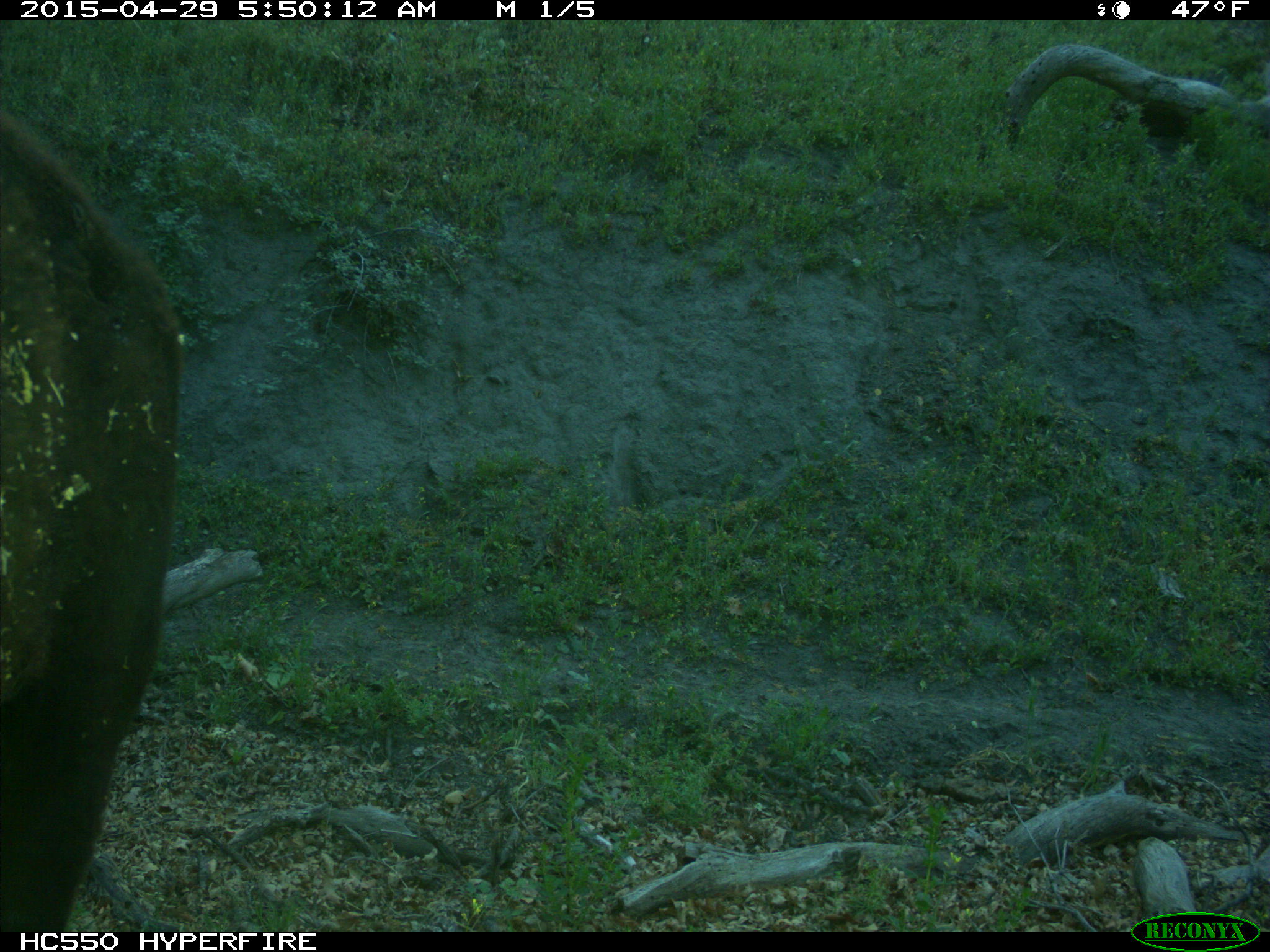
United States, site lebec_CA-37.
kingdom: Animalia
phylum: Chordata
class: Mammalia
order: Artiodactyla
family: Bovidae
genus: Bos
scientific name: Bos taurus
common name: domestic cow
Bos taurus (domestic cow).